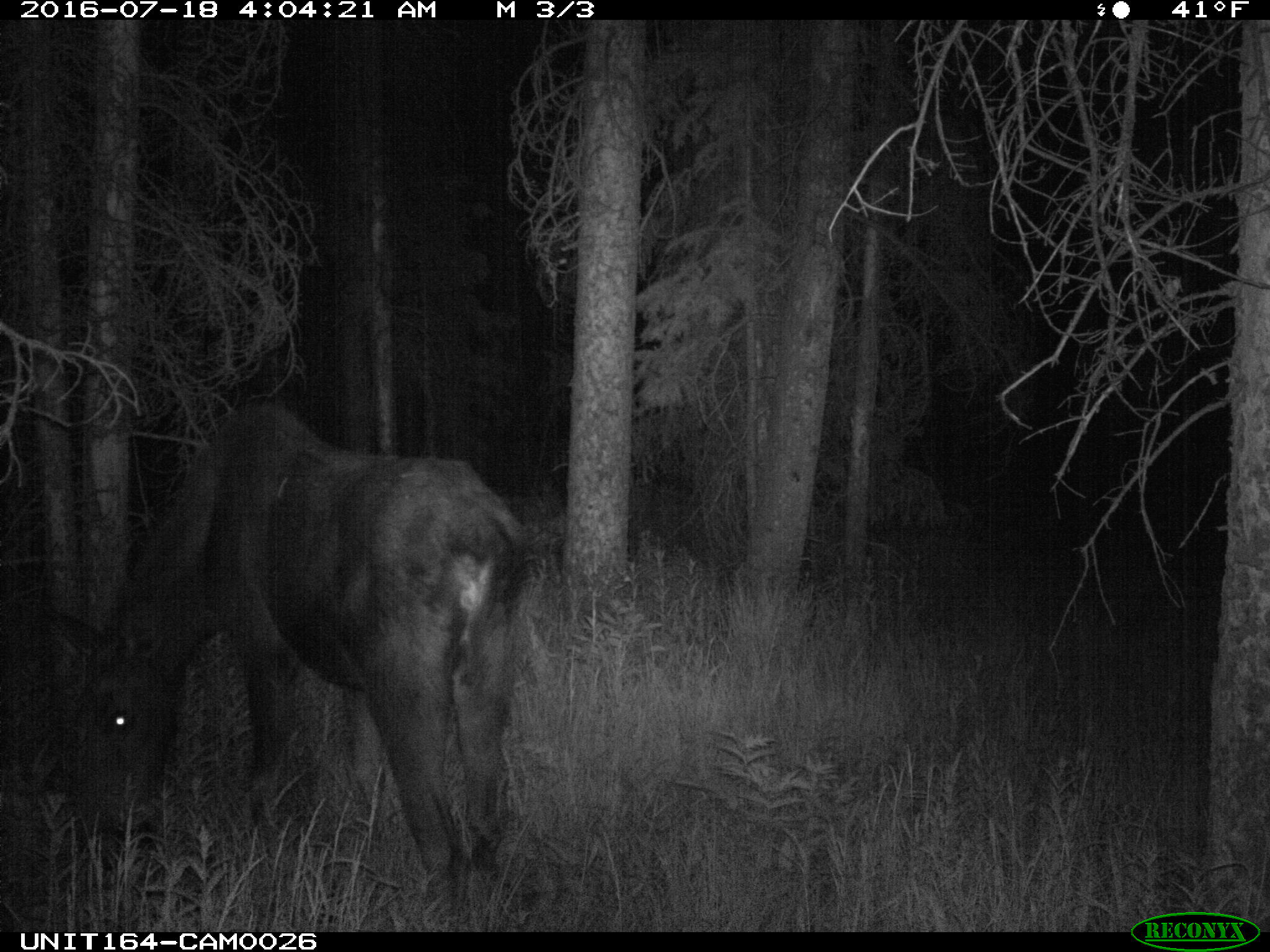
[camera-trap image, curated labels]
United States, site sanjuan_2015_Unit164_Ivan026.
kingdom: Animalia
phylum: Chordata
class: Mammalia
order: Artiodactyla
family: Cervidae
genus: Alces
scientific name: Alces alces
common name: moose